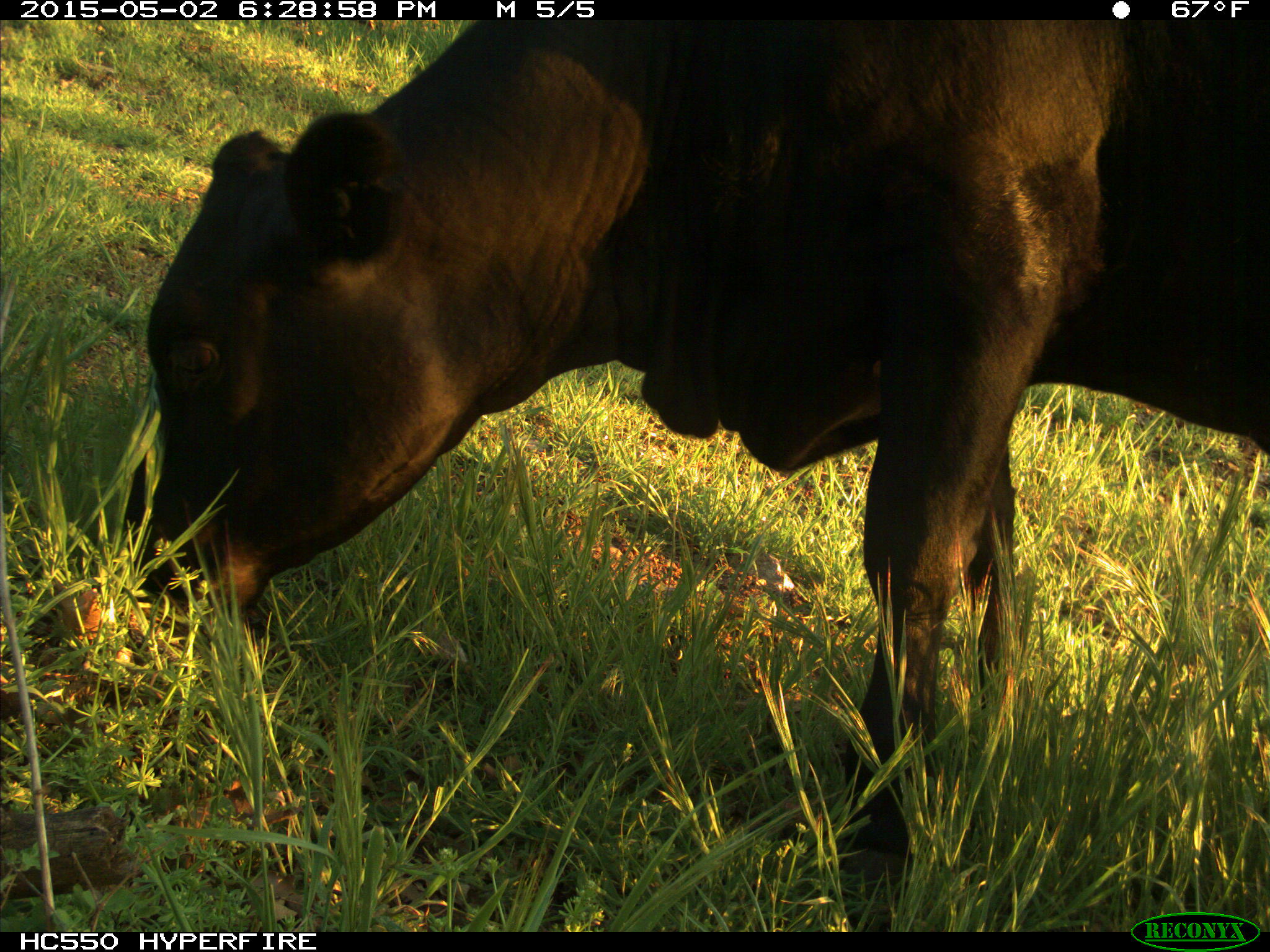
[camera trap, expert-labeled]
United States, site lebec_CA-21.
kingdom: Animalia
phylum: Chordata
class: Mammalia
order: Artiodactyla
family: Bovidae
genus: Bos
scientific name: Bos taurus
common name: domestic cow